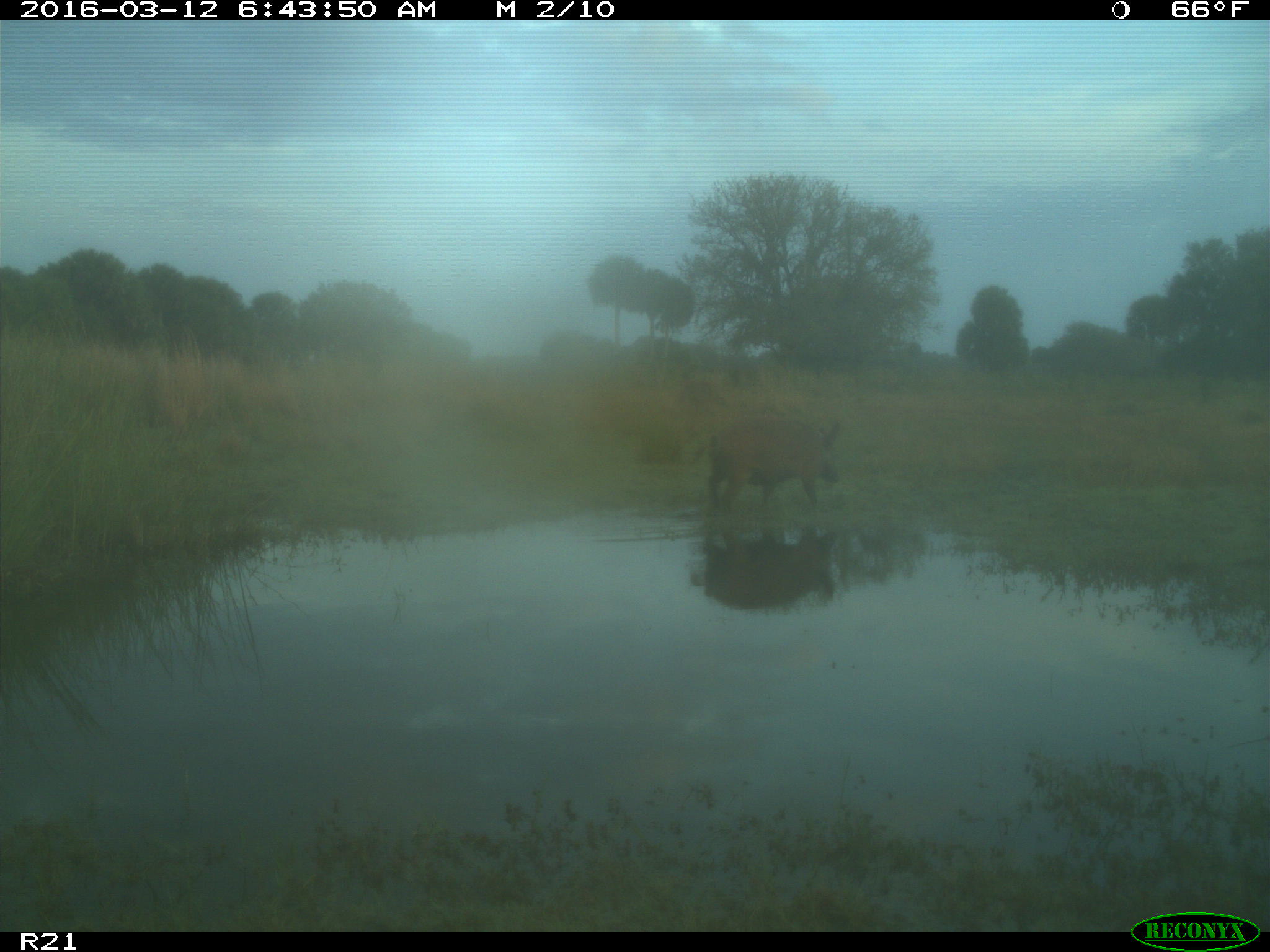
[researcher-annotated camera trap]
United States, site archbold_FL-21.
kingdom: Animalia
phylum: Chordata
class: Mammalia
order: Artiodactyla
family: Suidae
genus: Sus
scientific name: Sus scrofa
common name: wild boar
Sus scrofa (wild boar).